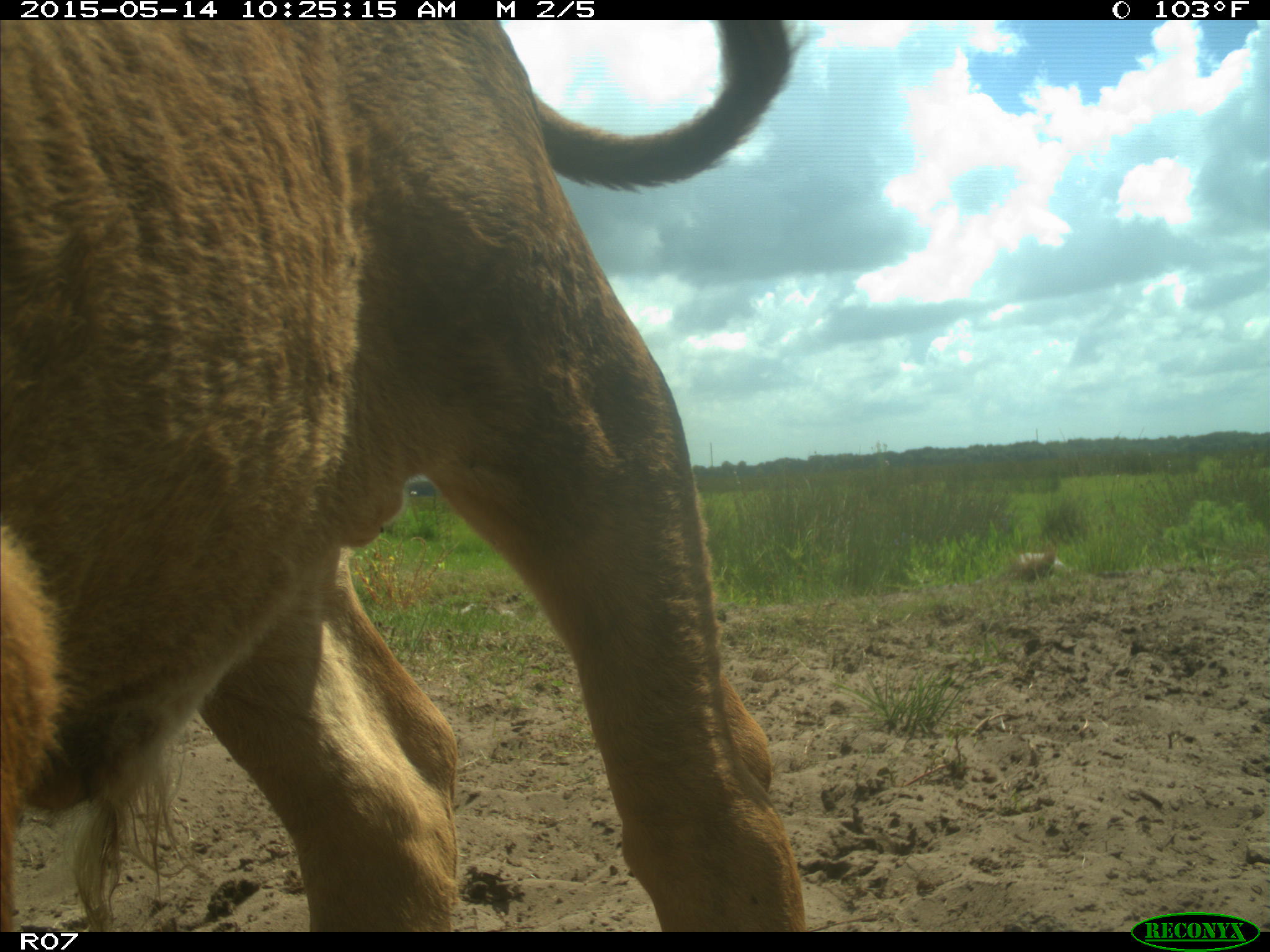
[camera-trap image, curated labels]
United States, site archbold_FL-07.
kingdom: Animalia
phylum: Chordata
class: Mammalia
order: Artiodactyla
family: Bovidae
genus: Bos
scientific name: Bos taurus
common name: domestic cow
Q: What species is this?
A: Bos taurus (domestic cow).